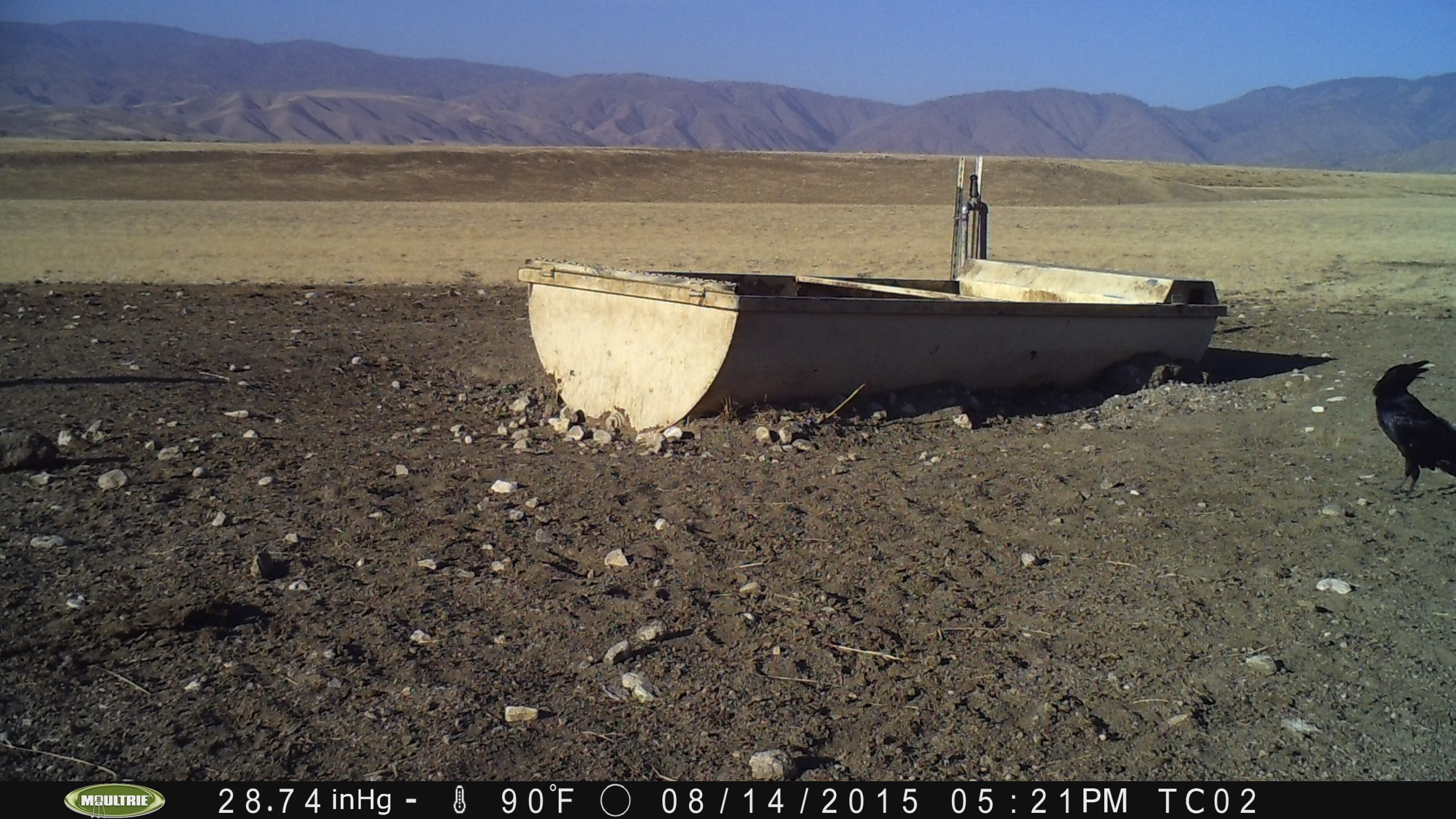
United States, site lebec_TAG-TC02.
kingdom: Animalia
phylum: Chordata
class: Aves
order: Passeriformes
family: Corvidae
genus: Corvus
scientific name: Corvus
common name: crows and ravens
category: unidentified corvus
Unidentified corvus (crows and ravens) (Corvus).